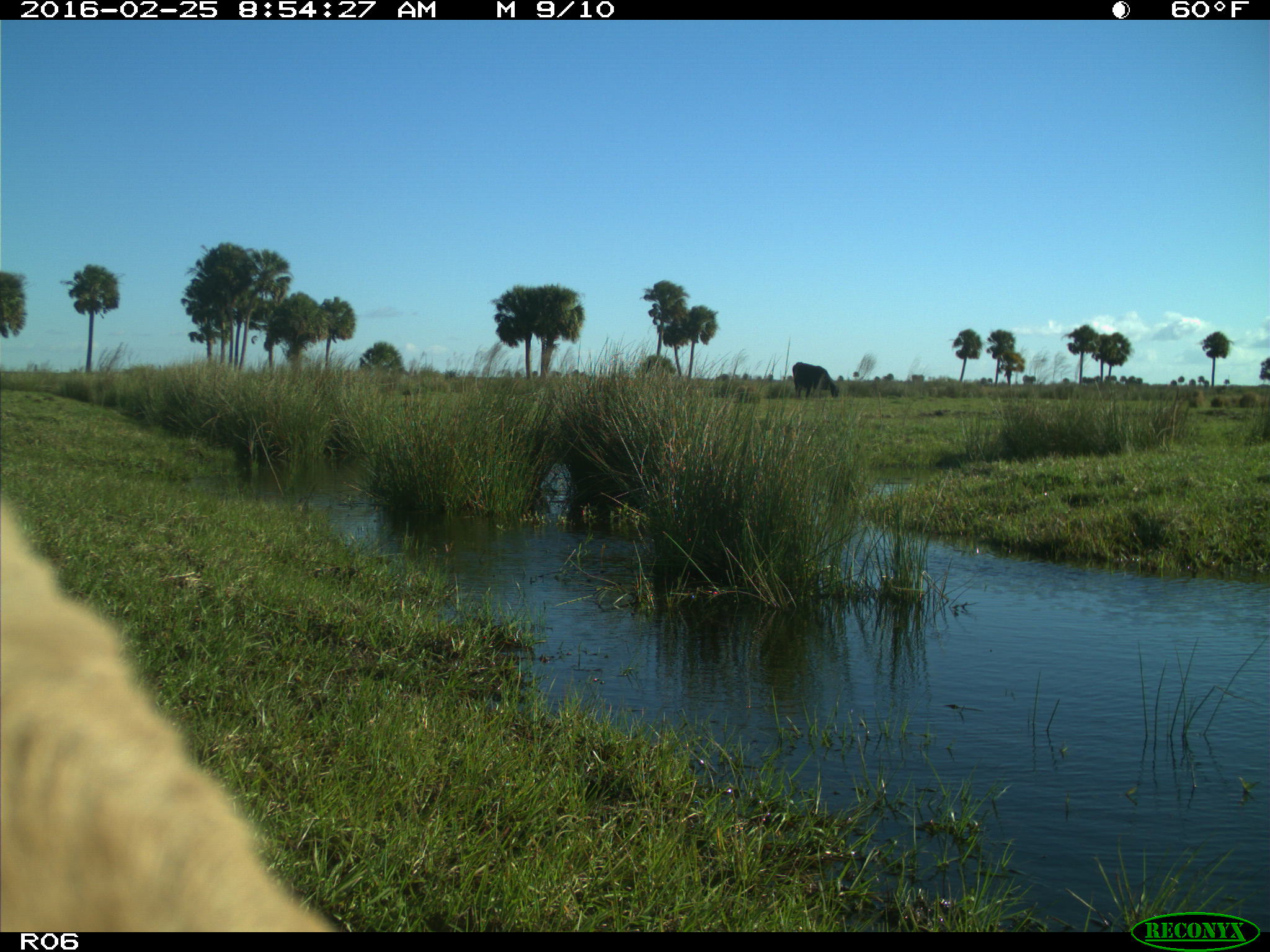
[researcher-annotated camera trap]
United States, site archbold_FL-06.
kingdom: Animalia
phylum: Chordata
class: Mammalia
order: Artiodactyla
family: Bovidae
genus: Bos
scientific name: Bos taurus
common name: domestic cow